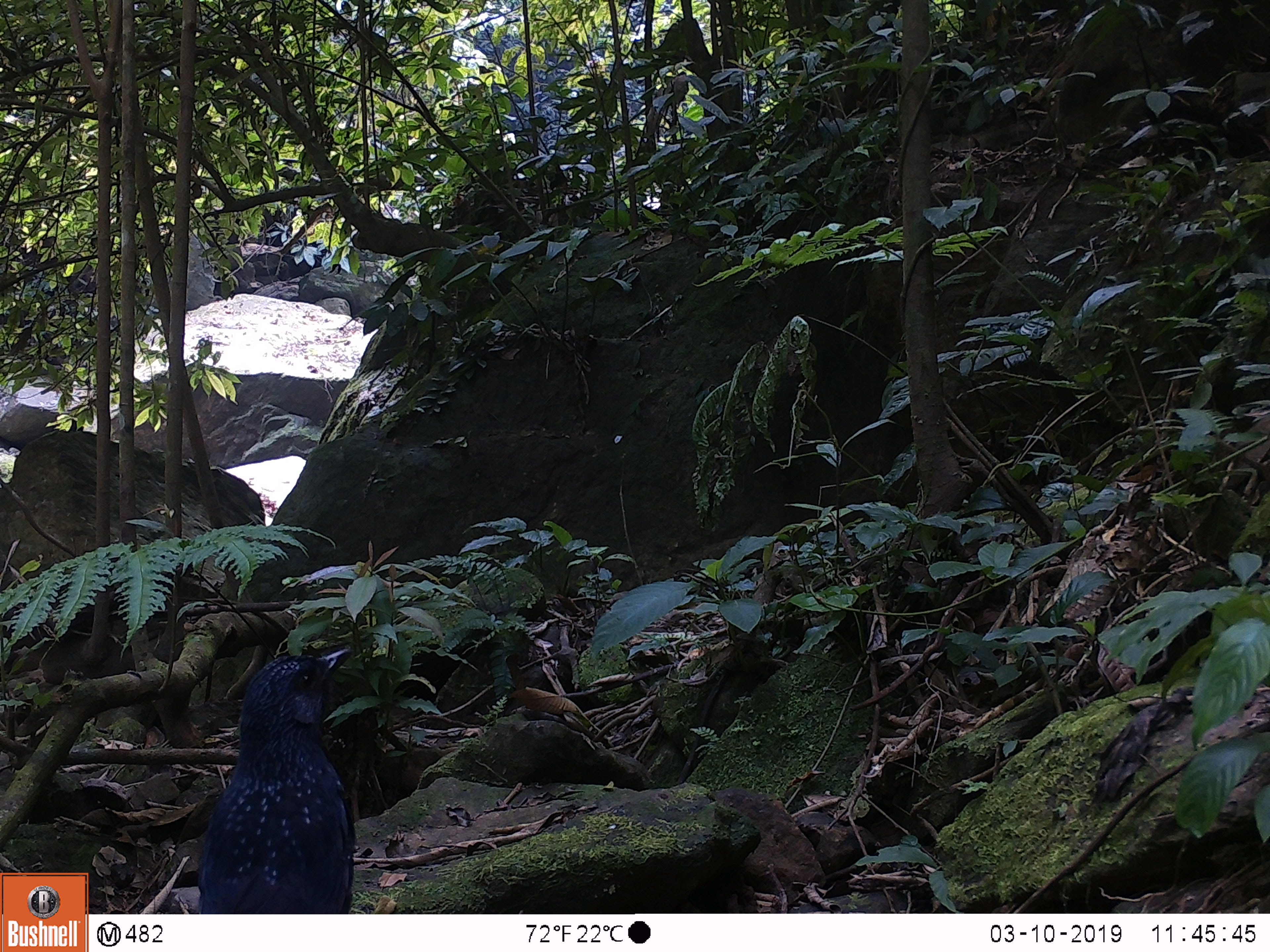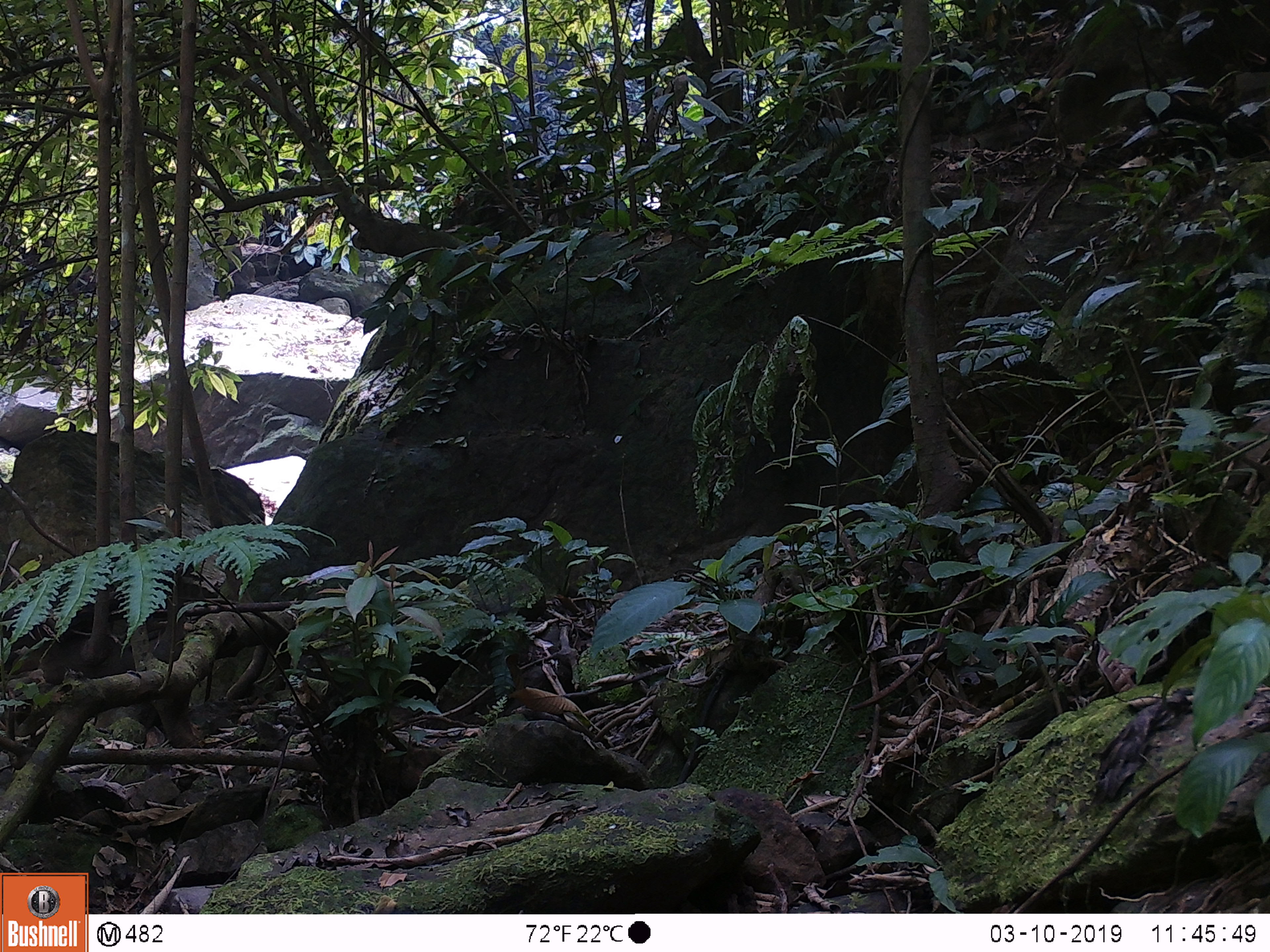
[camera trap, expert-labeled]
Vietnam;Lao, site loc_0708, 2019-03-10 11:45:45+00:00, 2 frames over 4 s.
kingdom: Animalia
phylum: Chordata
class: Aves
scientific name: Aves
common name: bird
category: unidentified bird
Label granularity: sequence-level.